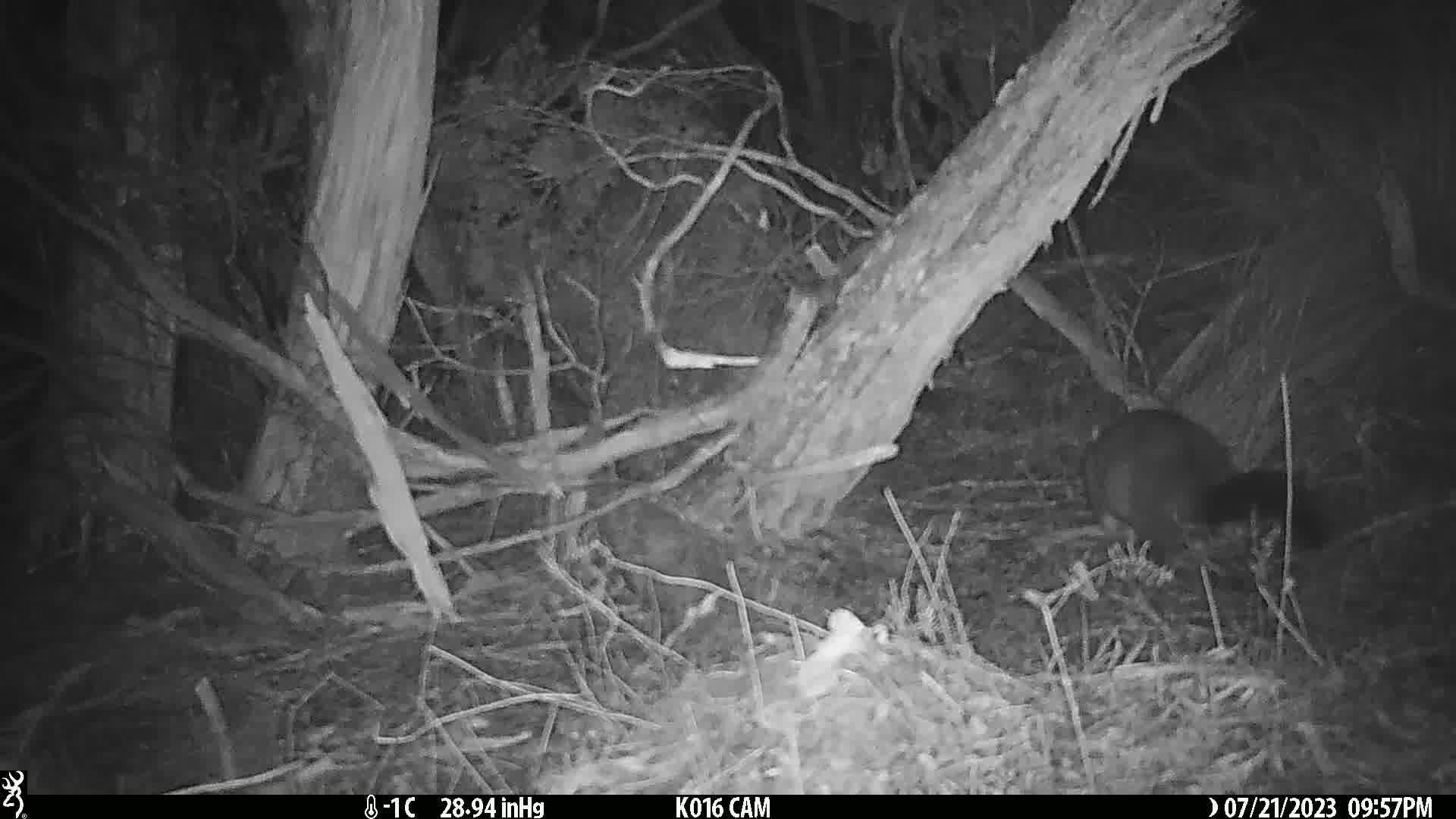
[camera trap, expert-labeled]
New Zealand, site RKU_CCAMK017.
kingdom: Animalia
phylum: Chordata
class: Mammalia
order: Diprotodontia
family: Phalangeridae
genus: Trichosurus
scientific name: Trichosurus vulpecula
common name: common brushtail possum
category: possum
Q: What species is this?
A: Possum (common brushtail possum) (Trichosurus vulpecula).